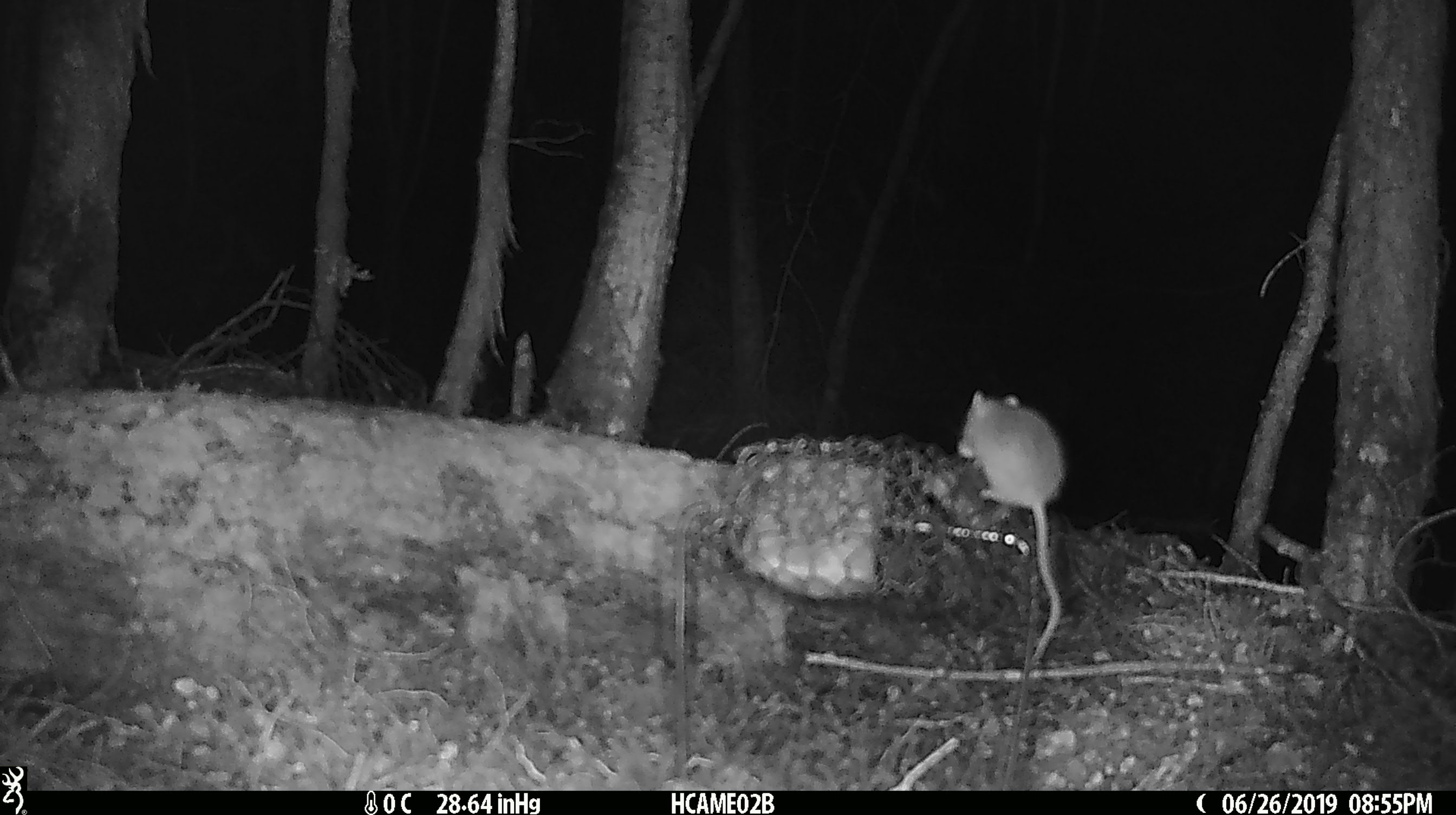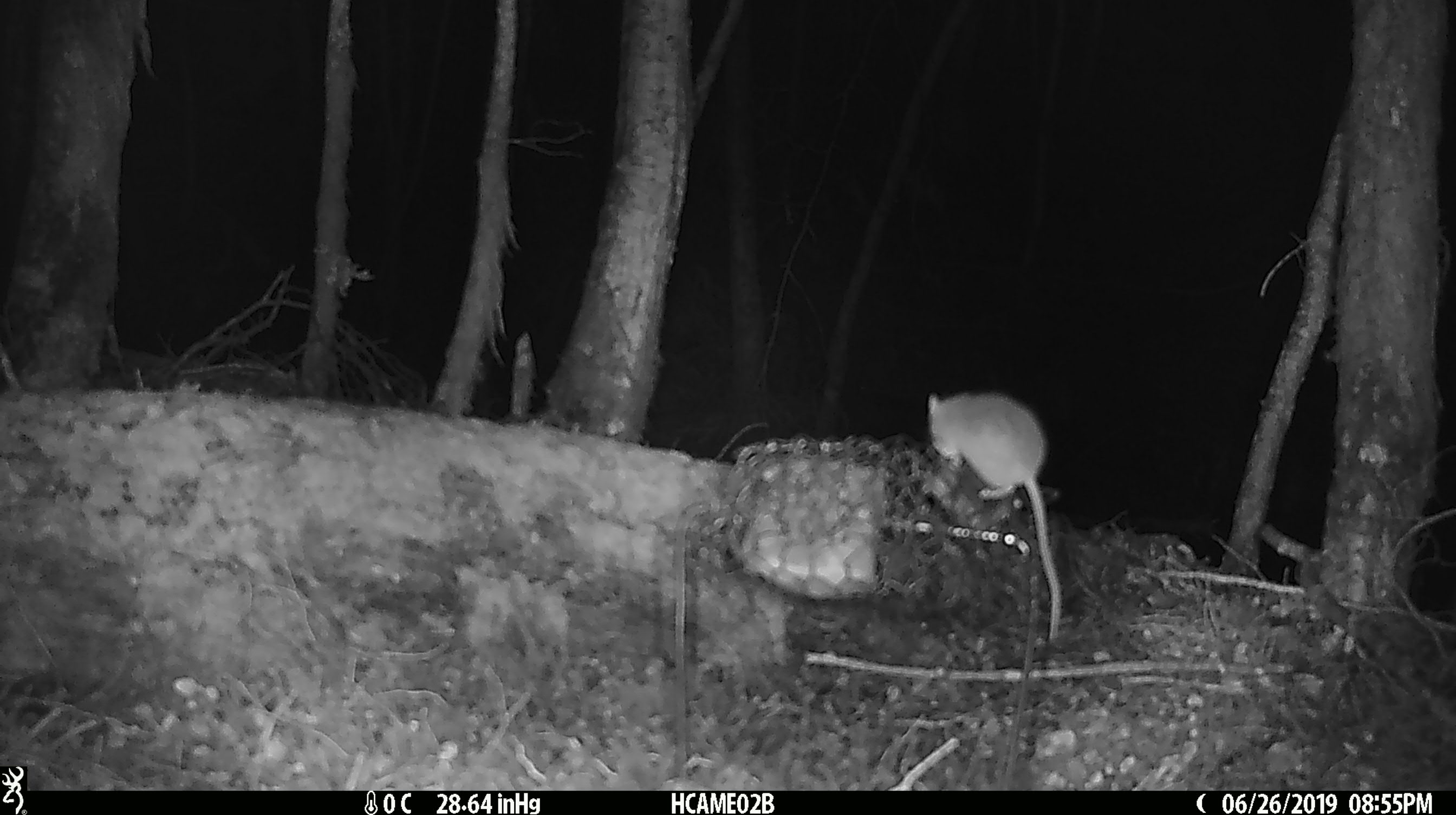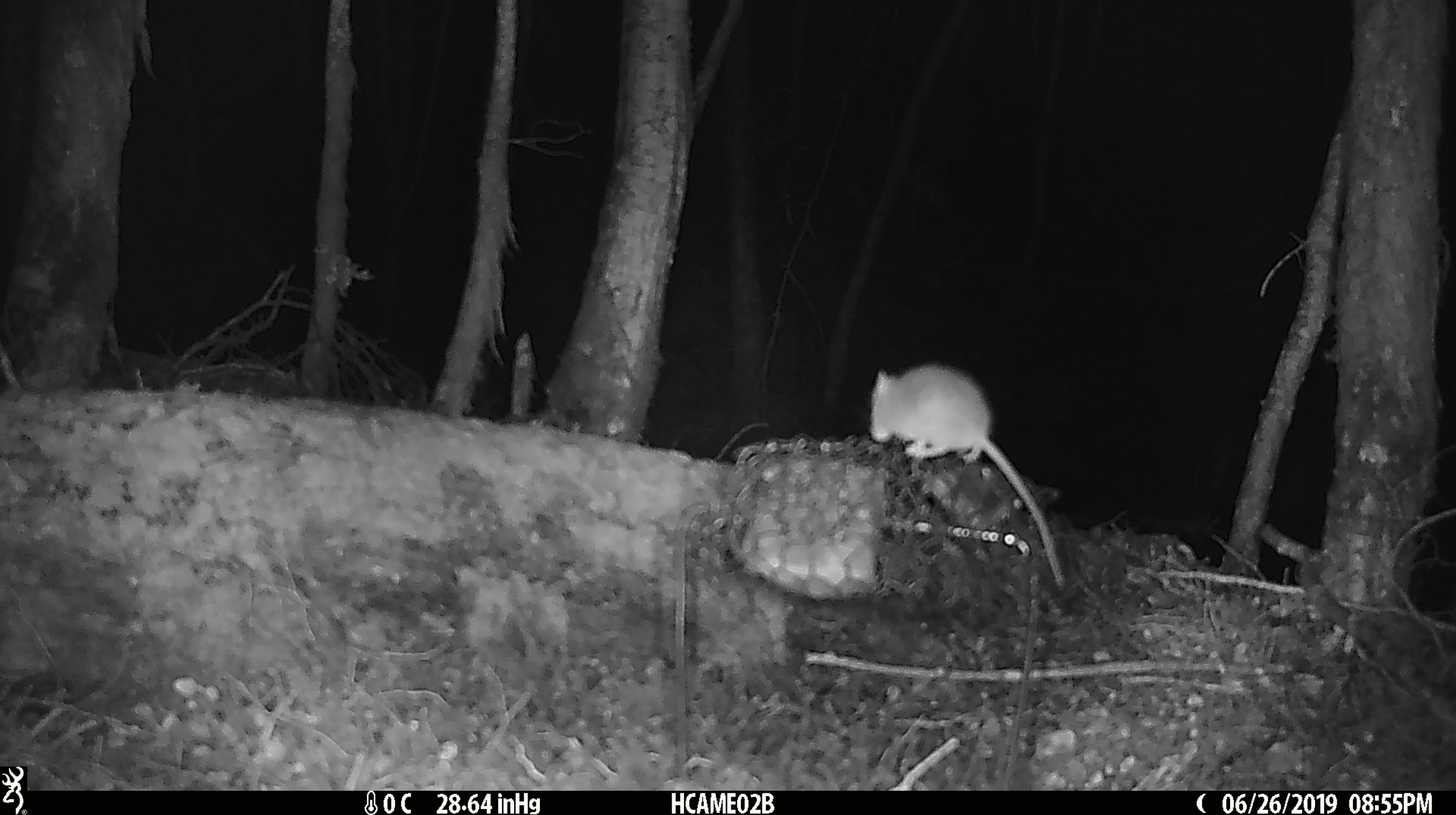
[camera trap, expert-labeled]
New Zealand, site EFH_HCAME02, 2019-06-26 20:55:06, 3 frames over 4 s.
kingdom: Animalia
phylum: Chordata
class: Mammalia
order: Rodentia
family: Muridae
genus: Mus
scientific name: Mus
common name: mouse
Mouse (Mus).